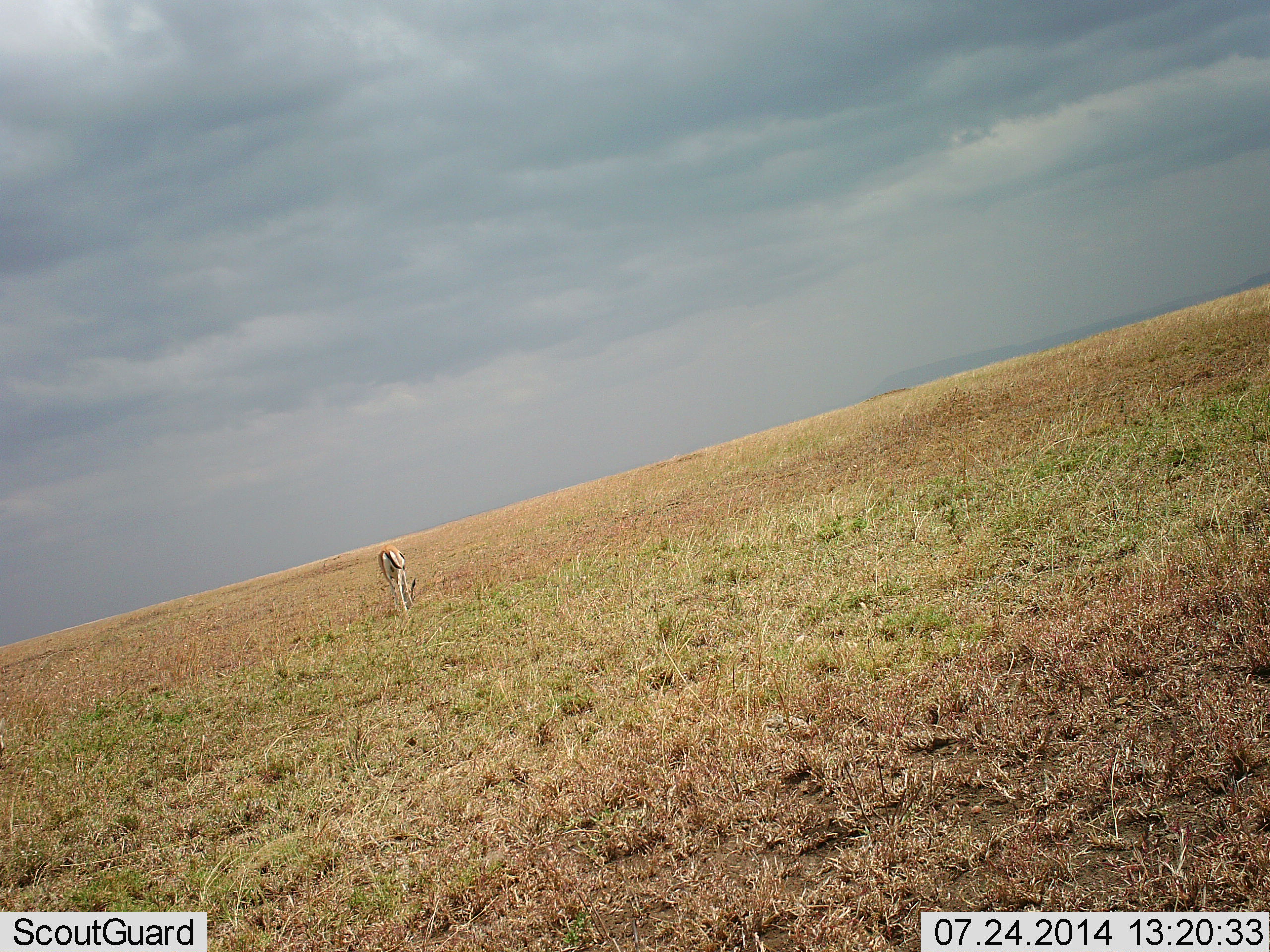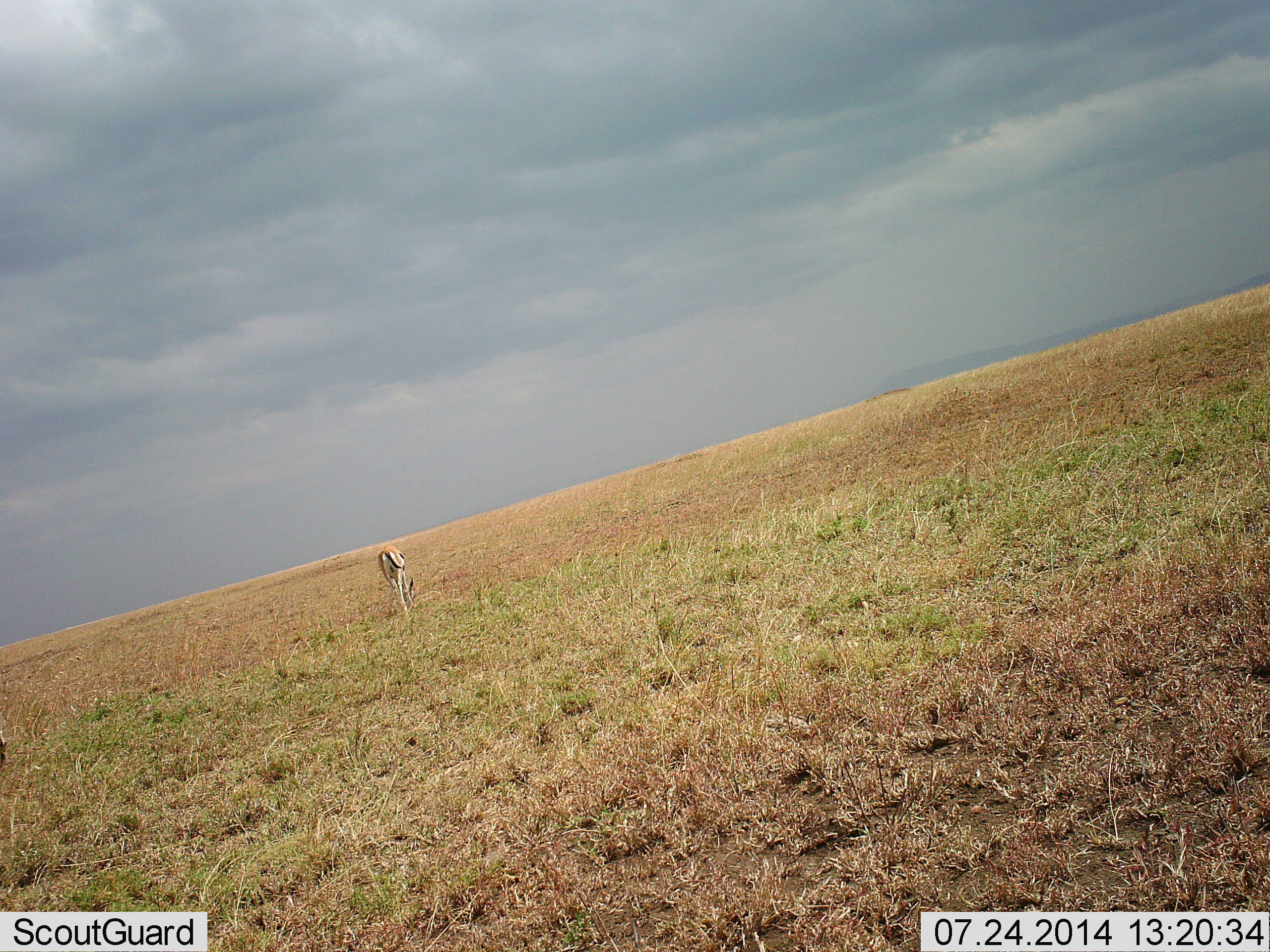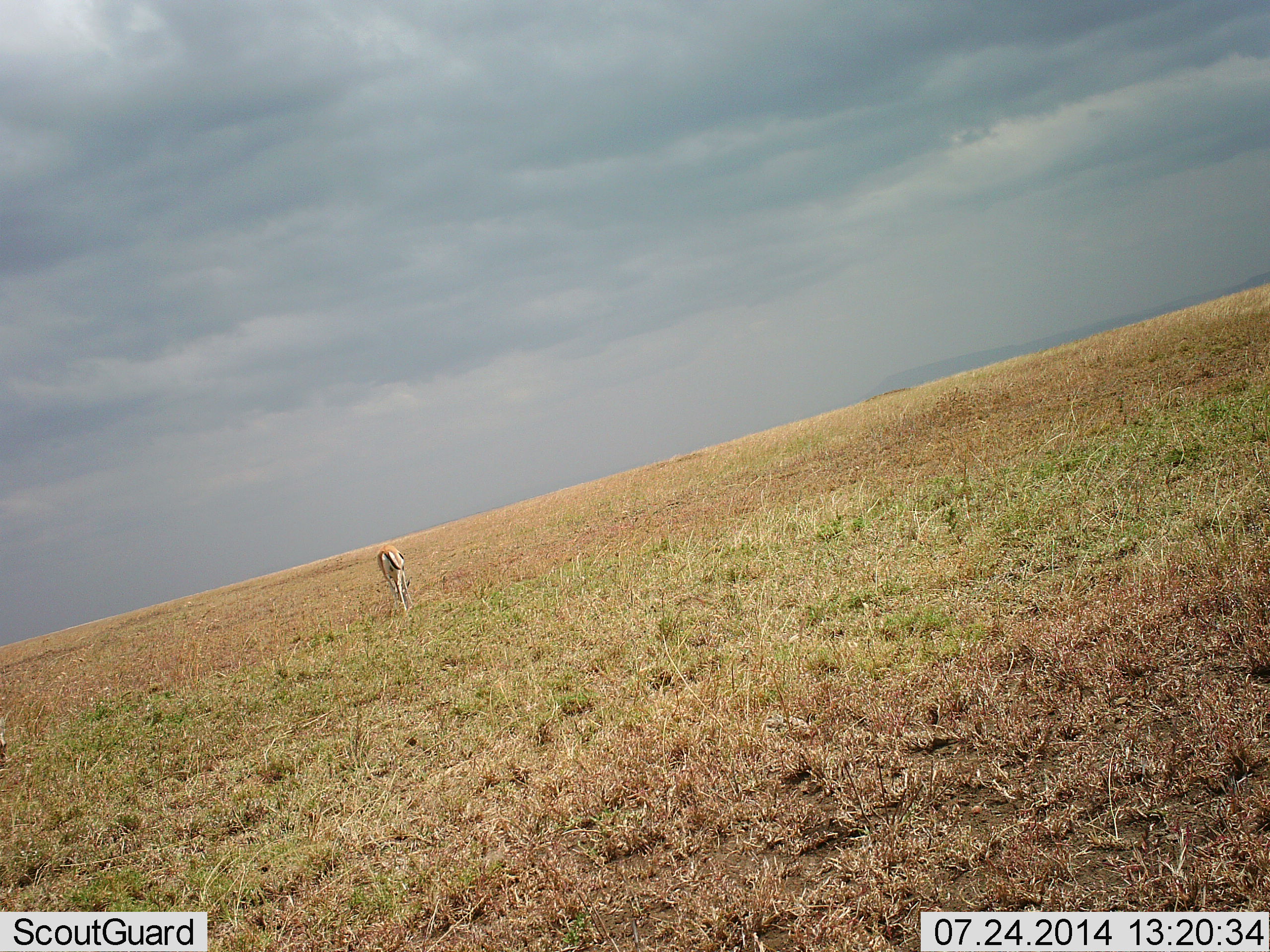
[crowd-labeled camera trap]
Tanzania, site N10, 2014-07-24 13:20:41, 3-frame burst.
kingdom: Animalia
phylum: Chordata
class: Mammalia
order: Artiodactyla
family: Bovidae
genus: Eudorcas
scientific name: Eudorcas thomsonii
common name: thomson's gazelle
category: gazellethomsons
Gazellethomsons (thomson's gazelle) (Eudorcas thomsonii), count 1. Behavior (volunteer vote fractions): standing 10%, resting 0%, moving 10%, interacting 0%. Young present (vote fraction): 0%. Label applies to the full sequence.